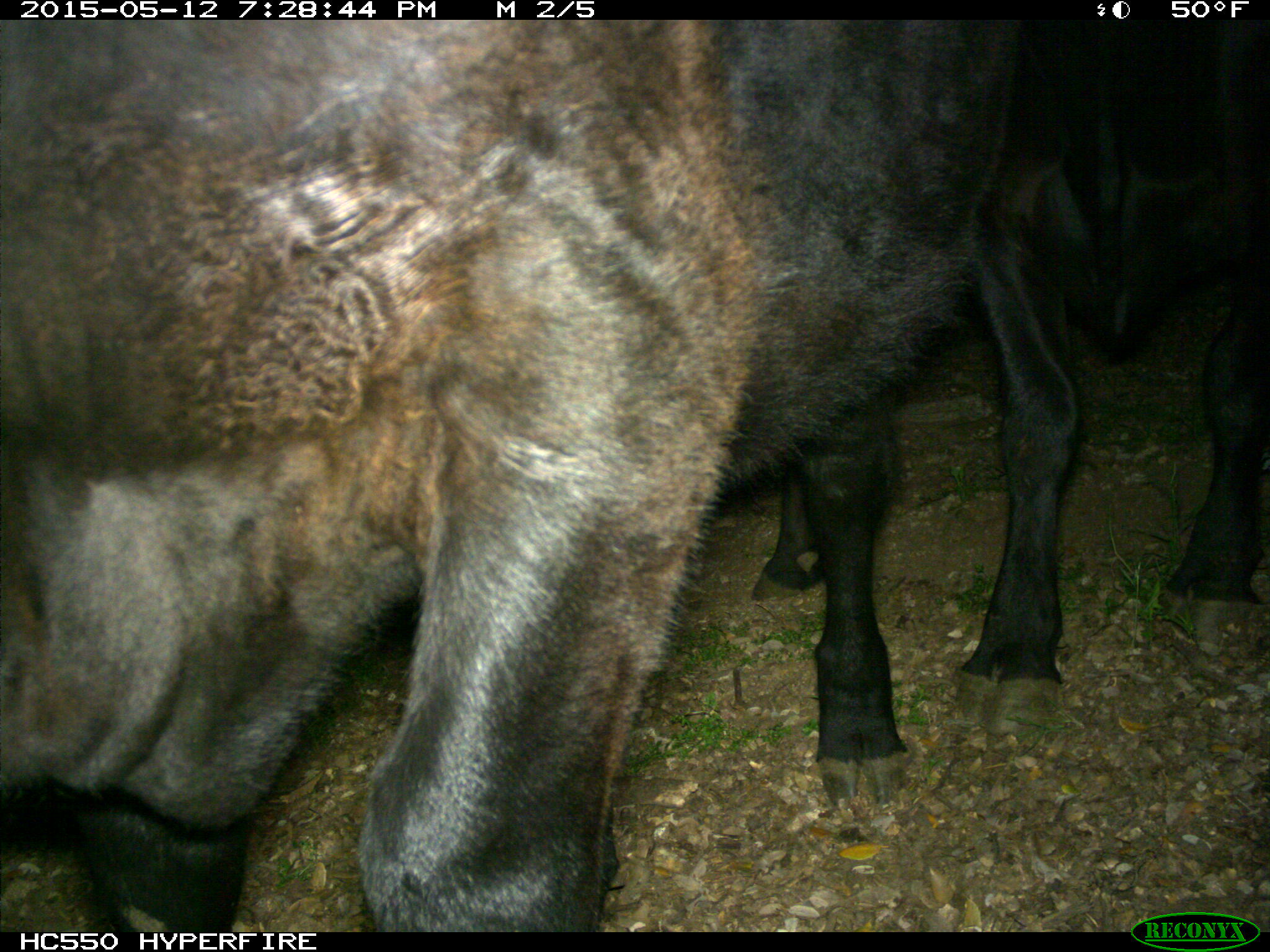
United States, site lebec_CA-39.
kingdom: Animalia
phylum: Chordata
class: Mammalia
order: Artiodactyla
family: Bovidae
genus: Bos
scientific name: Bos taurus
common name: domestic cow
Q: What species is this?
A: Bos taurus (domestic cow).